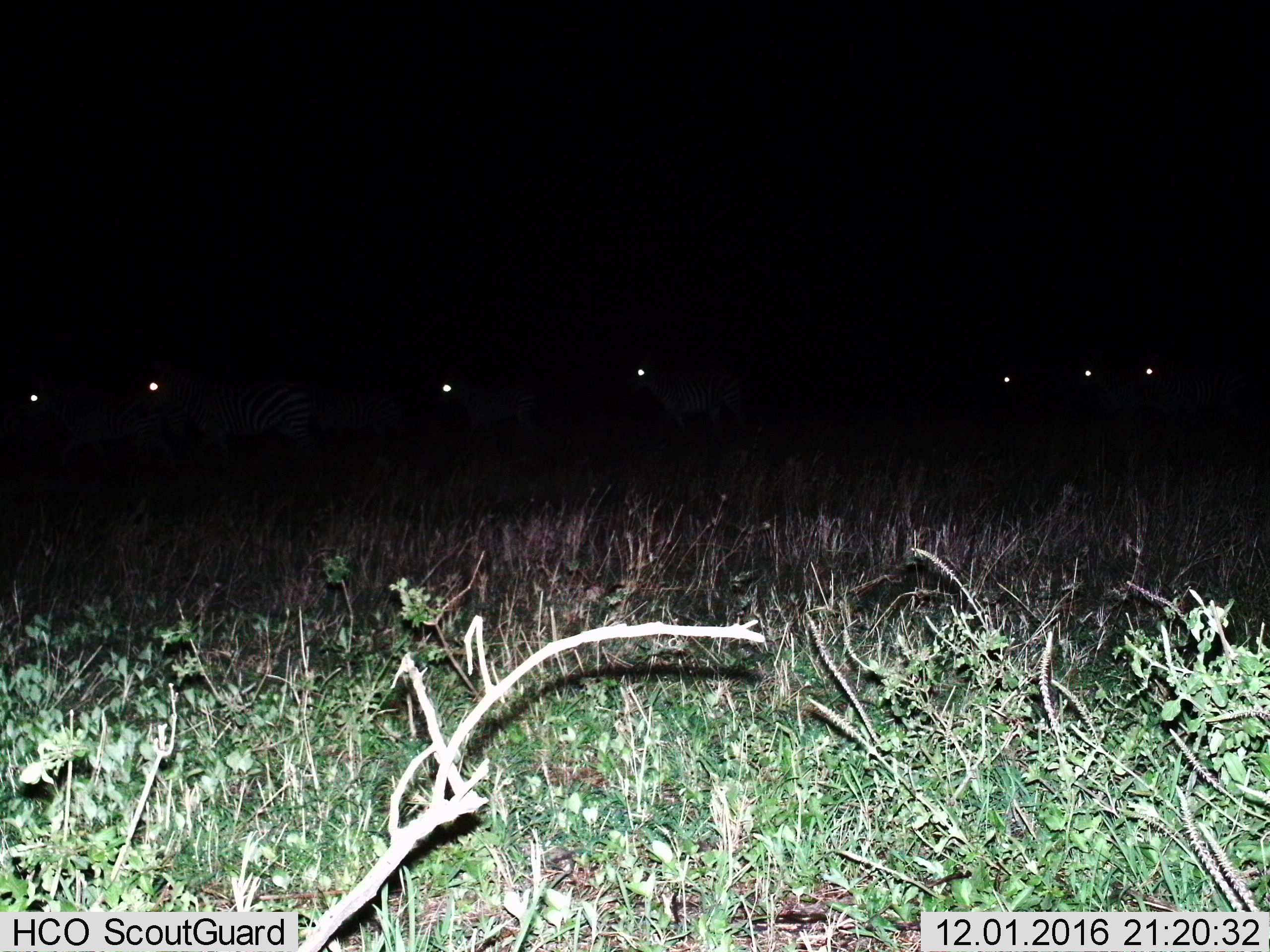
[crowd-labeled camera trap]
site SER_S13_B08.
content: unidentified animal